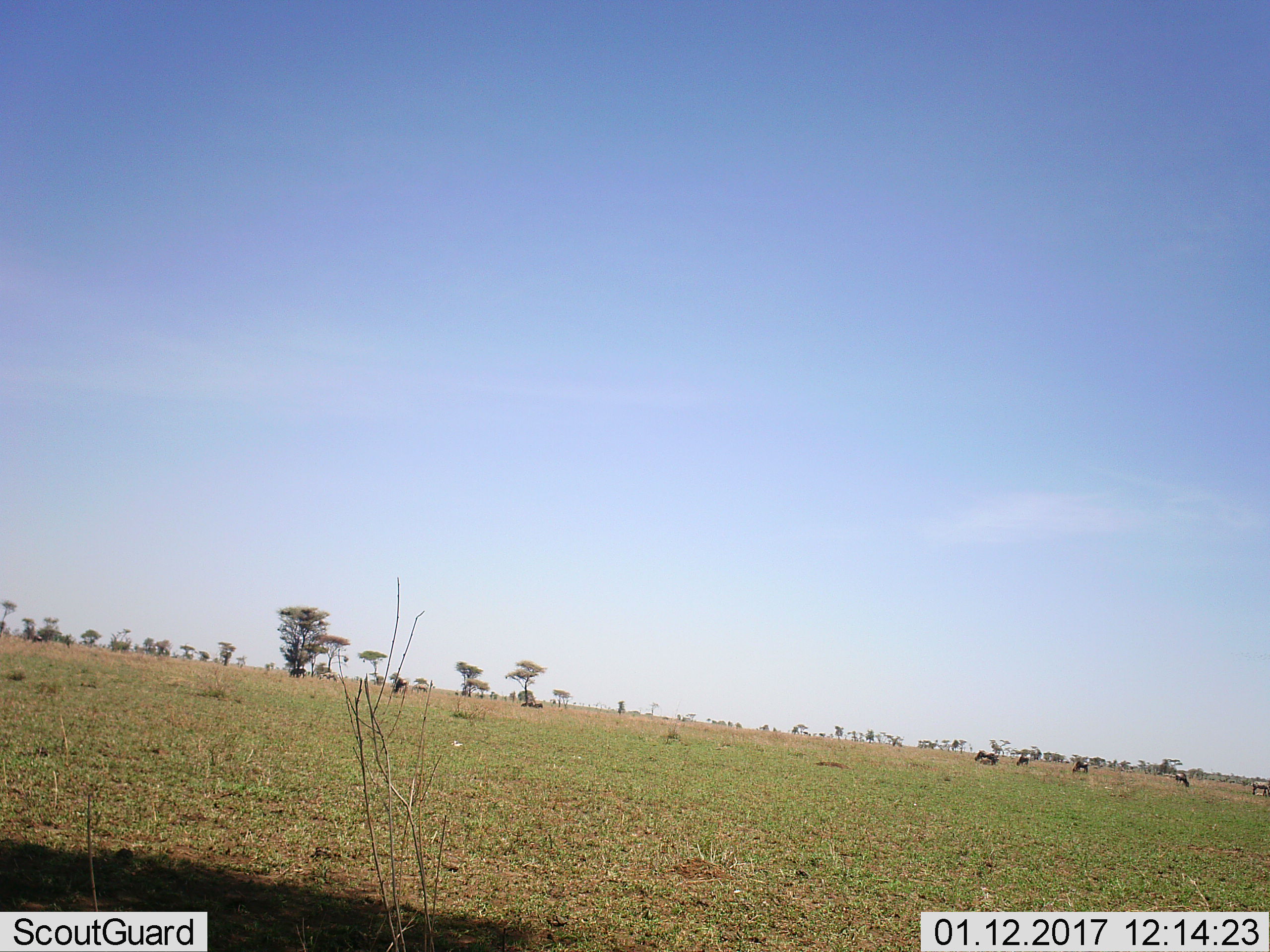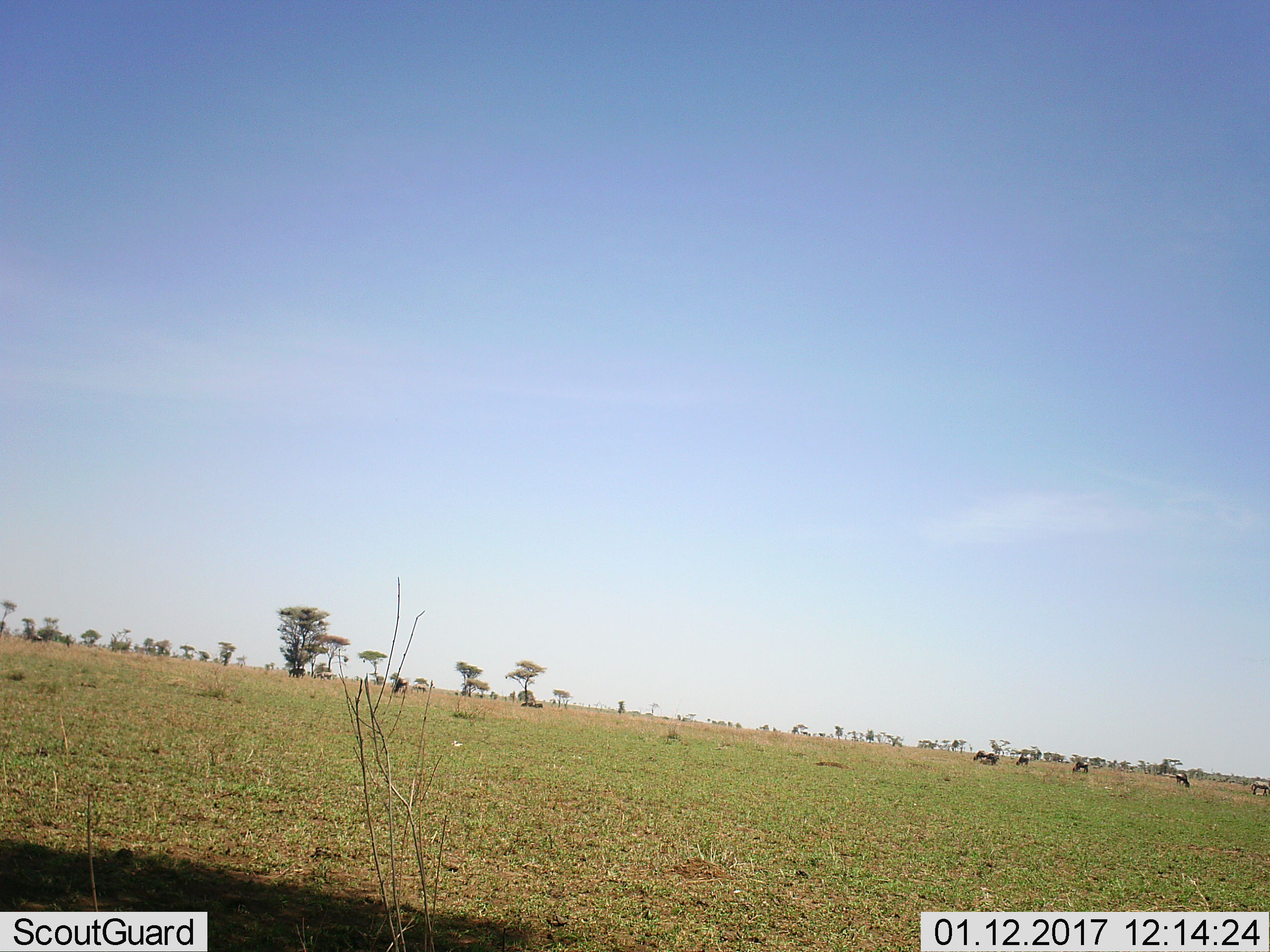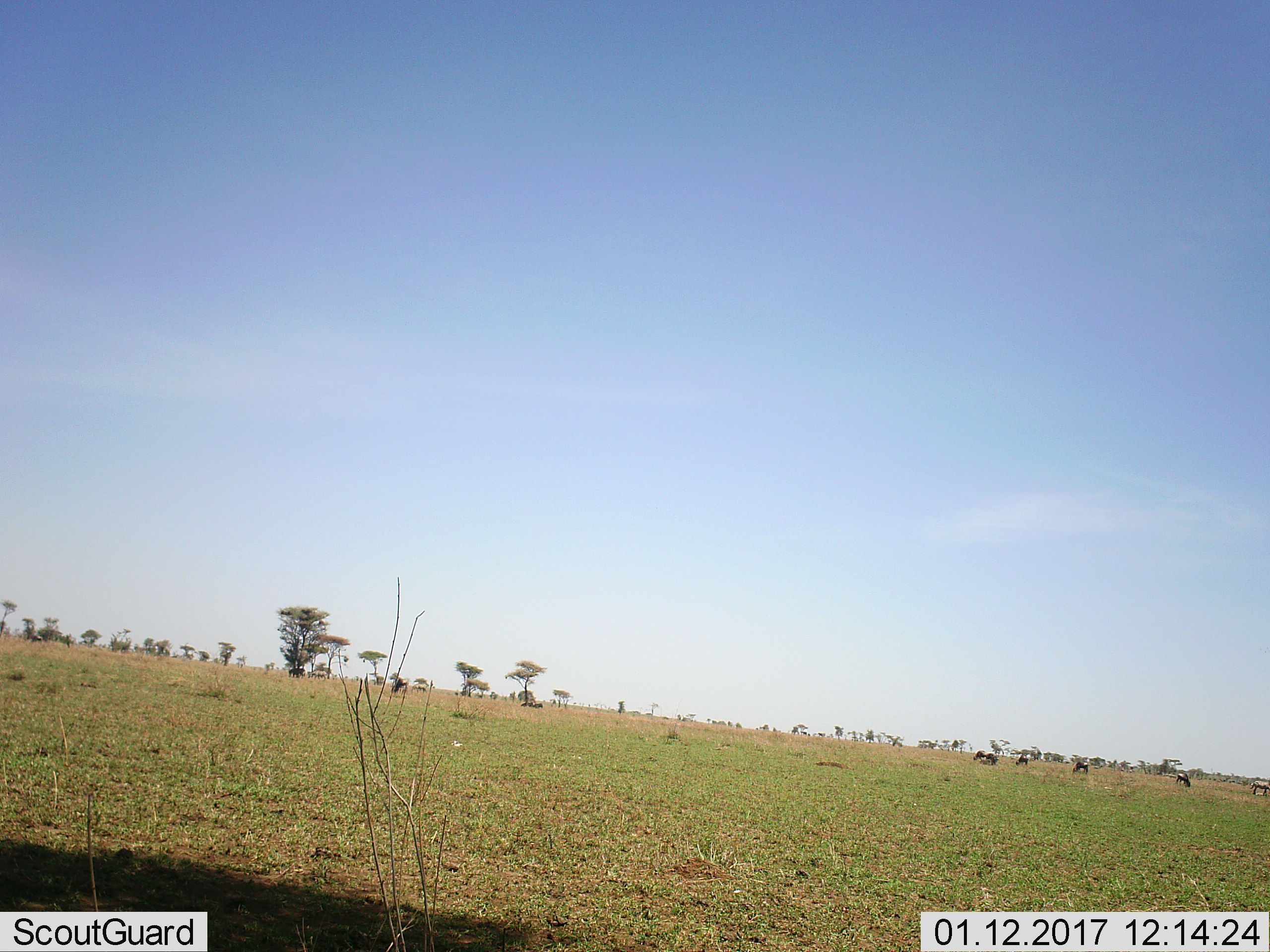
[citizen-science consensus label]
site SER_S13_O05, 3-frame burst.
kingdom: Animalia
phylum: Chordata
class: Mammalia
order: Artiodactyla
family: Bovidae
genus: Connochaetes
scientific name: Connochaetes taurinus taurinus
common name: blue wildebeest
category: wildebeestblue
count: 9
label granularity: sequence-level